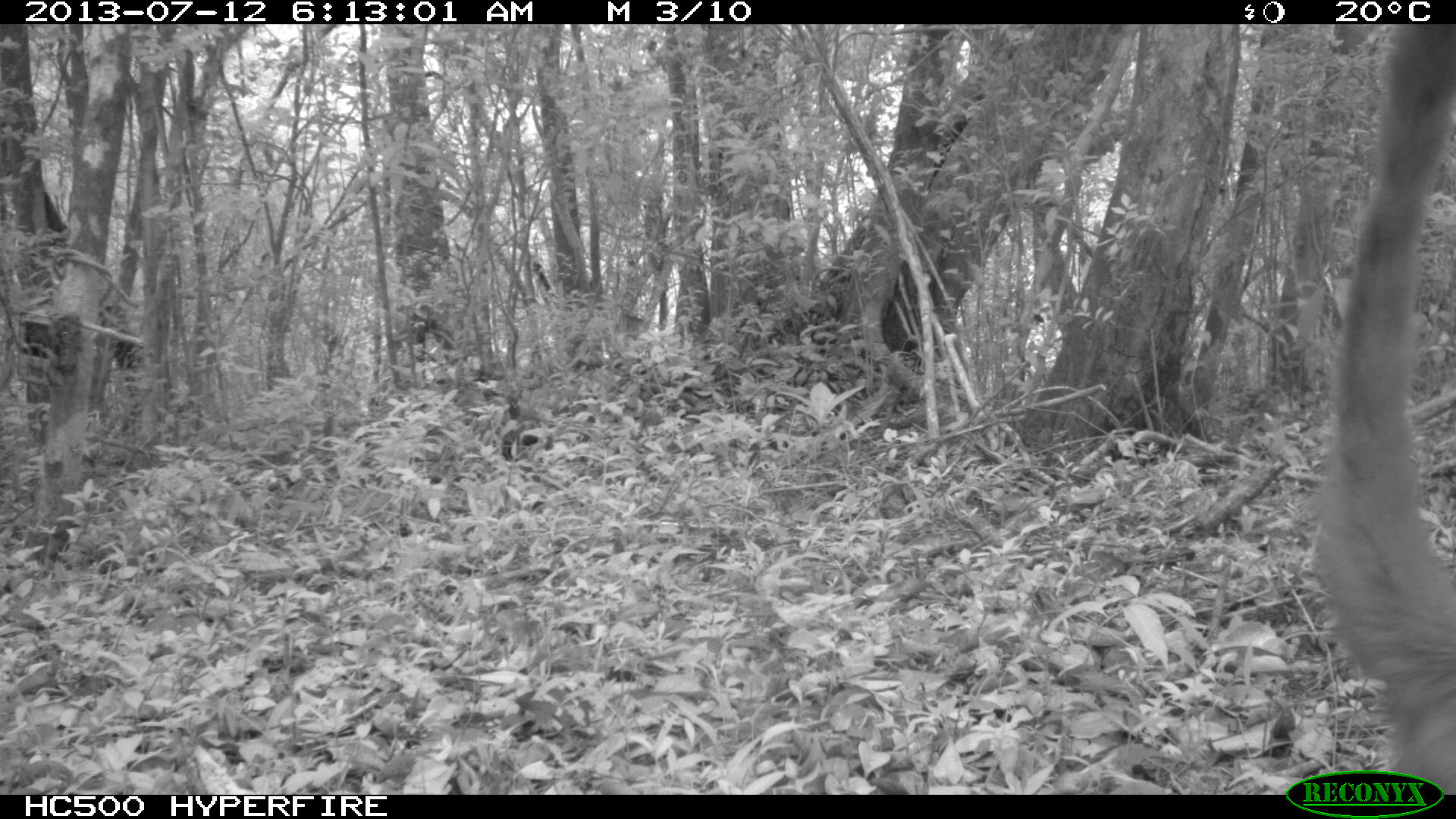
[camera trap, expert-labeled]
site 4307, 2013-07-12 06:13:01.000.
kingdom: Animalia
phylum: Chordata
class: Mammalia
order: Carnivora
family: Procyonidae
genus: Nasua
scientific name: Nasua narica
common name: white-nosed coati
Nasua narica (white-nosed coati), count 1.